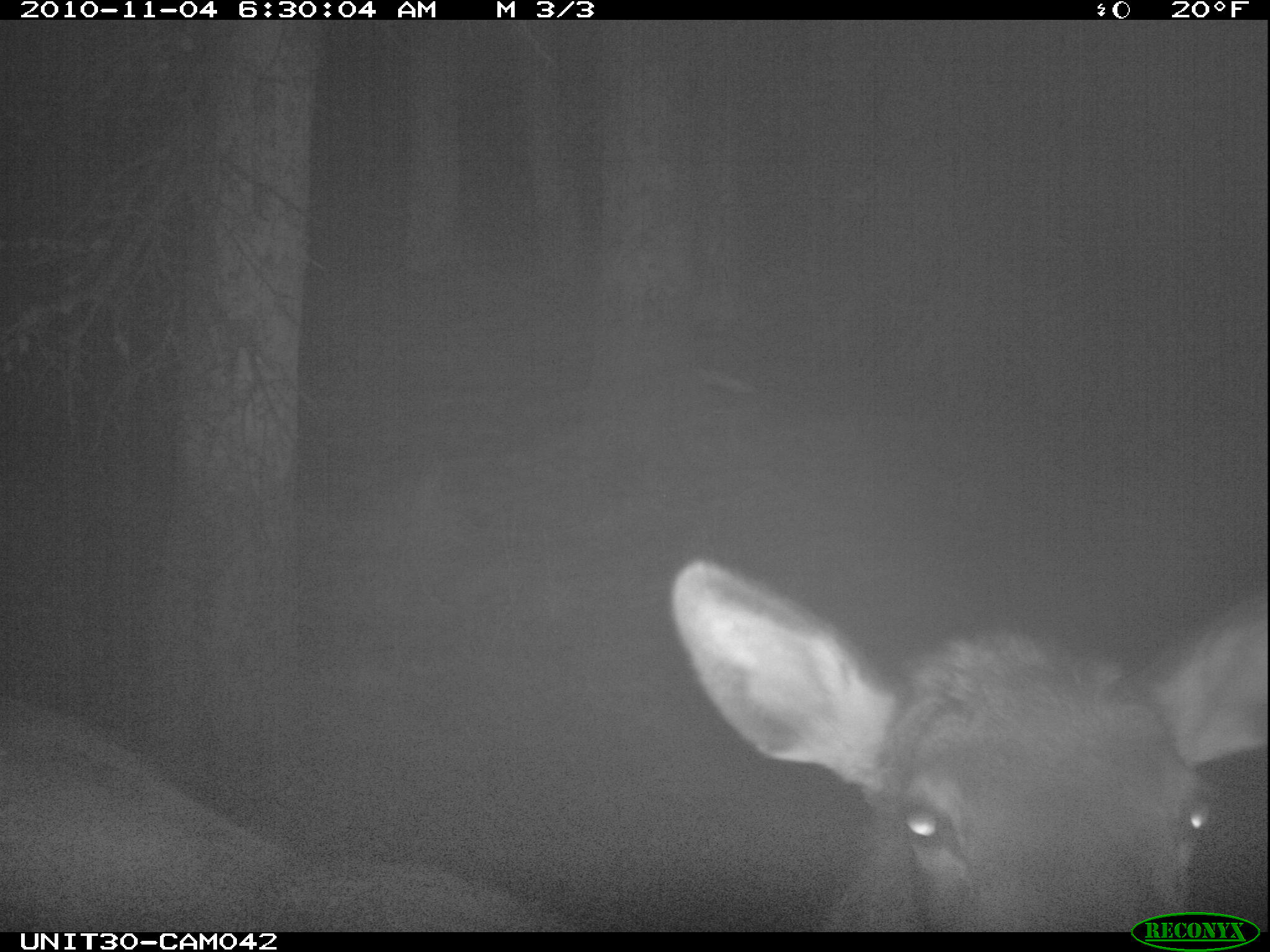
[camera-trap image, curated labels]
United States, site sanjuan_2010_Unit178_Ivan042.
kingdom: Animalia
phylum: Chordata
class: Mammalia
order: Artiodactyla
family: Cervidae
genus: Cervus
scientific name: Cervus elaphus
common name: red deer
Cervus elaphus (red deer).